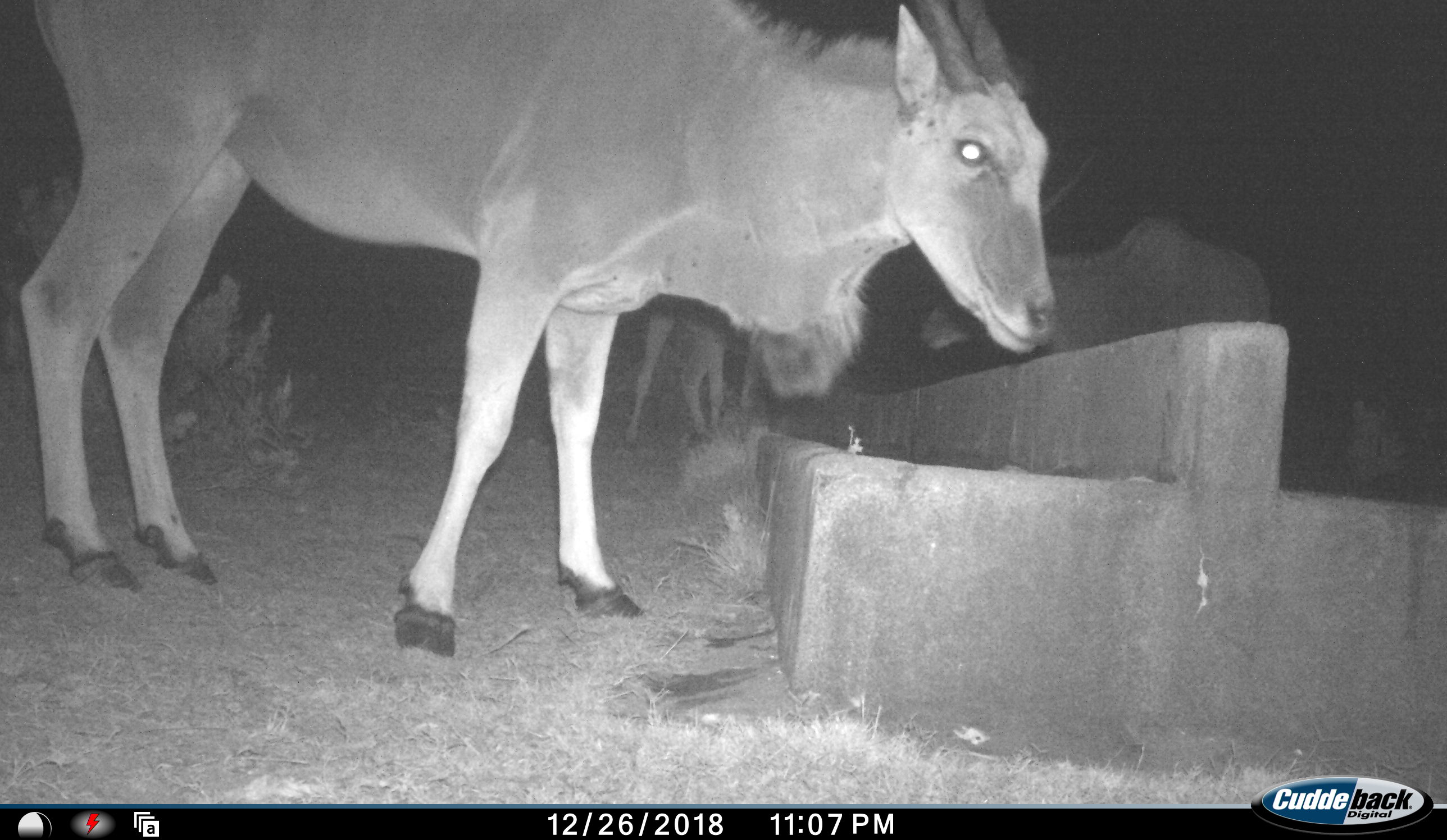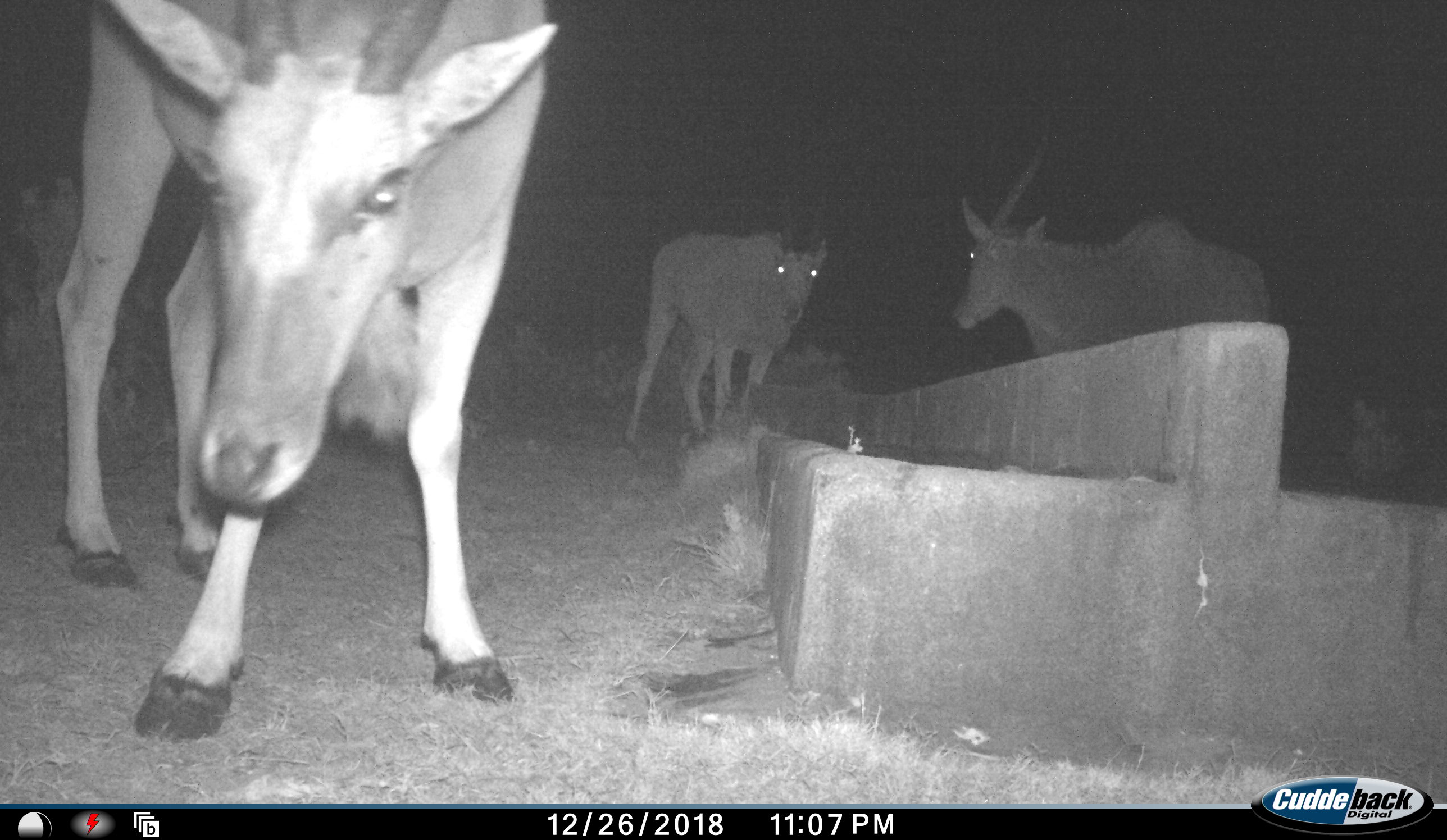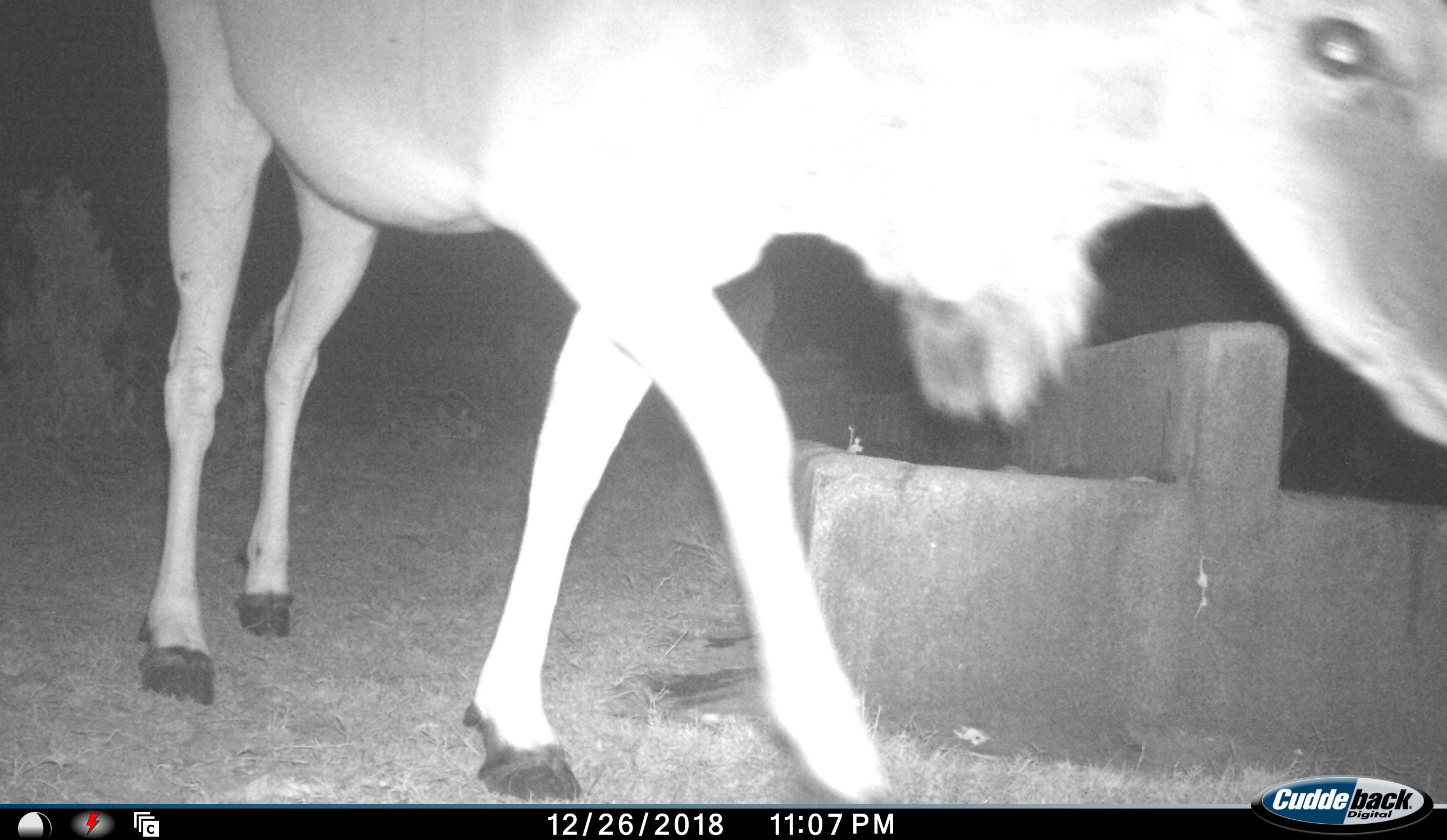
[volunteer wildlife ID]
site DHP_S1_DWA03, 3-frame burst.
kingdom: Animalia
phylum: Chordata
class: Mammalia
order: Artiodactyla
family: Bovidae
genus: Tragelaphus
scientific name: Tragelaphus oryx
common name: eland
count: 3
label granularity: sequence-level